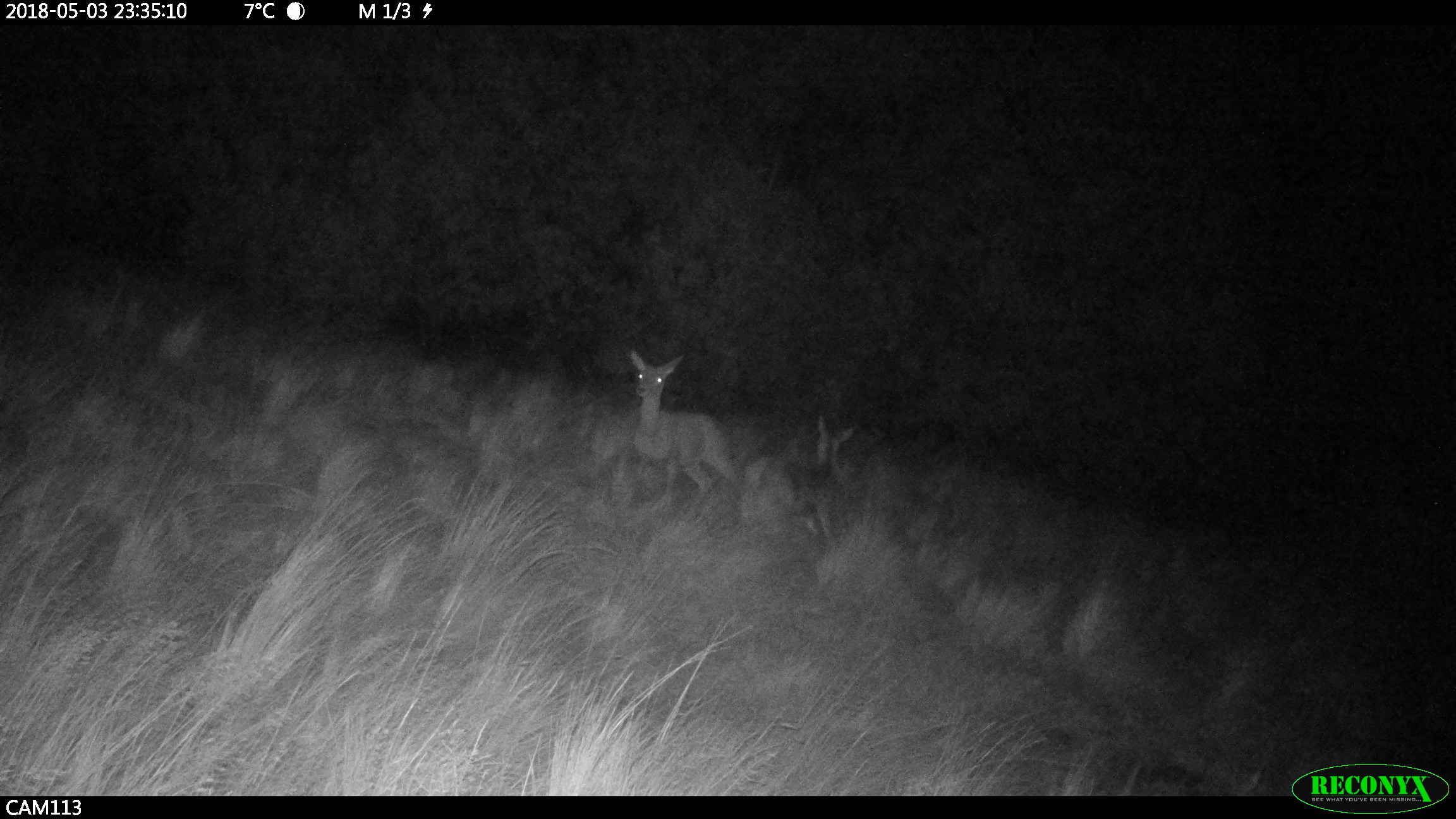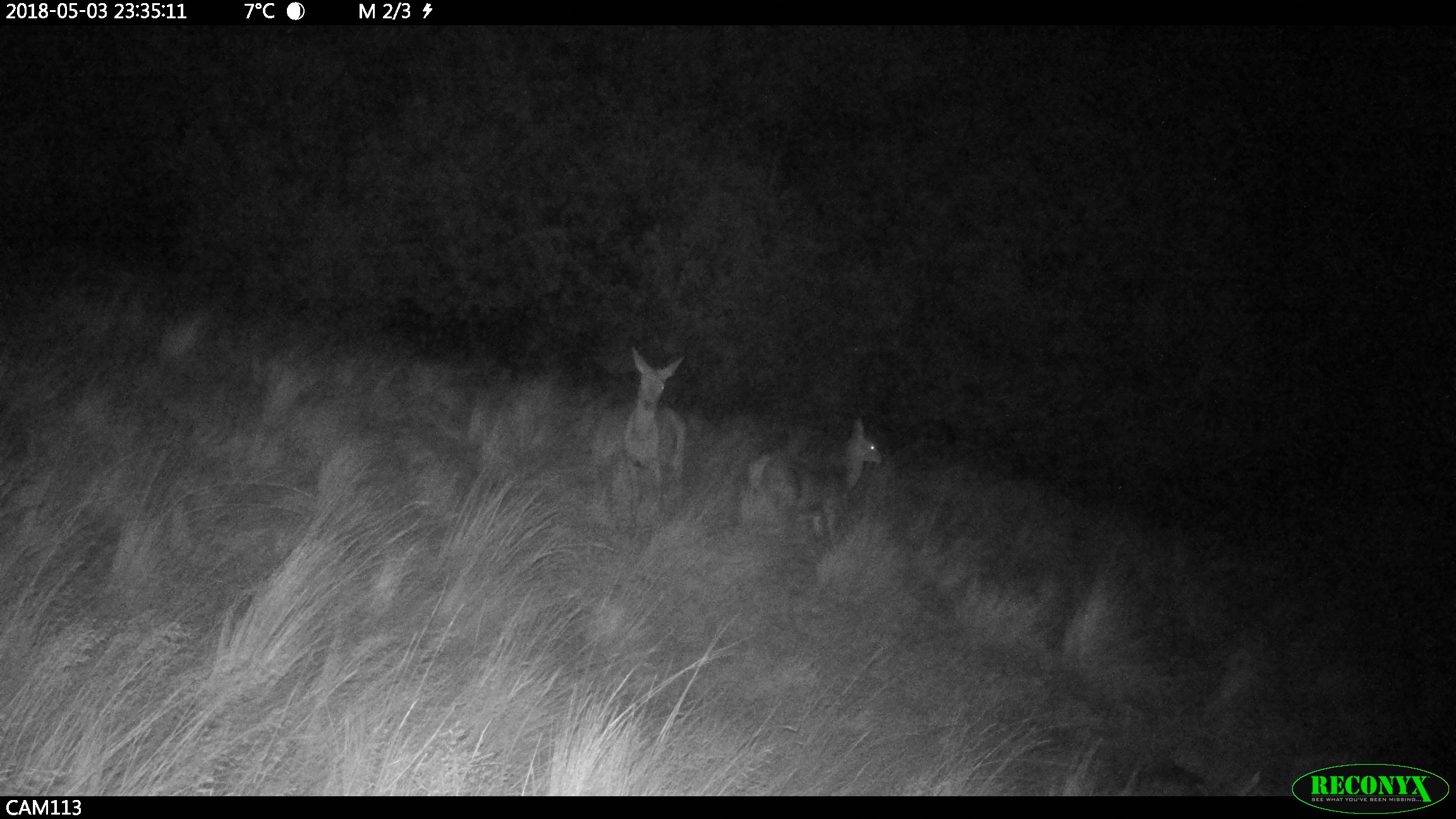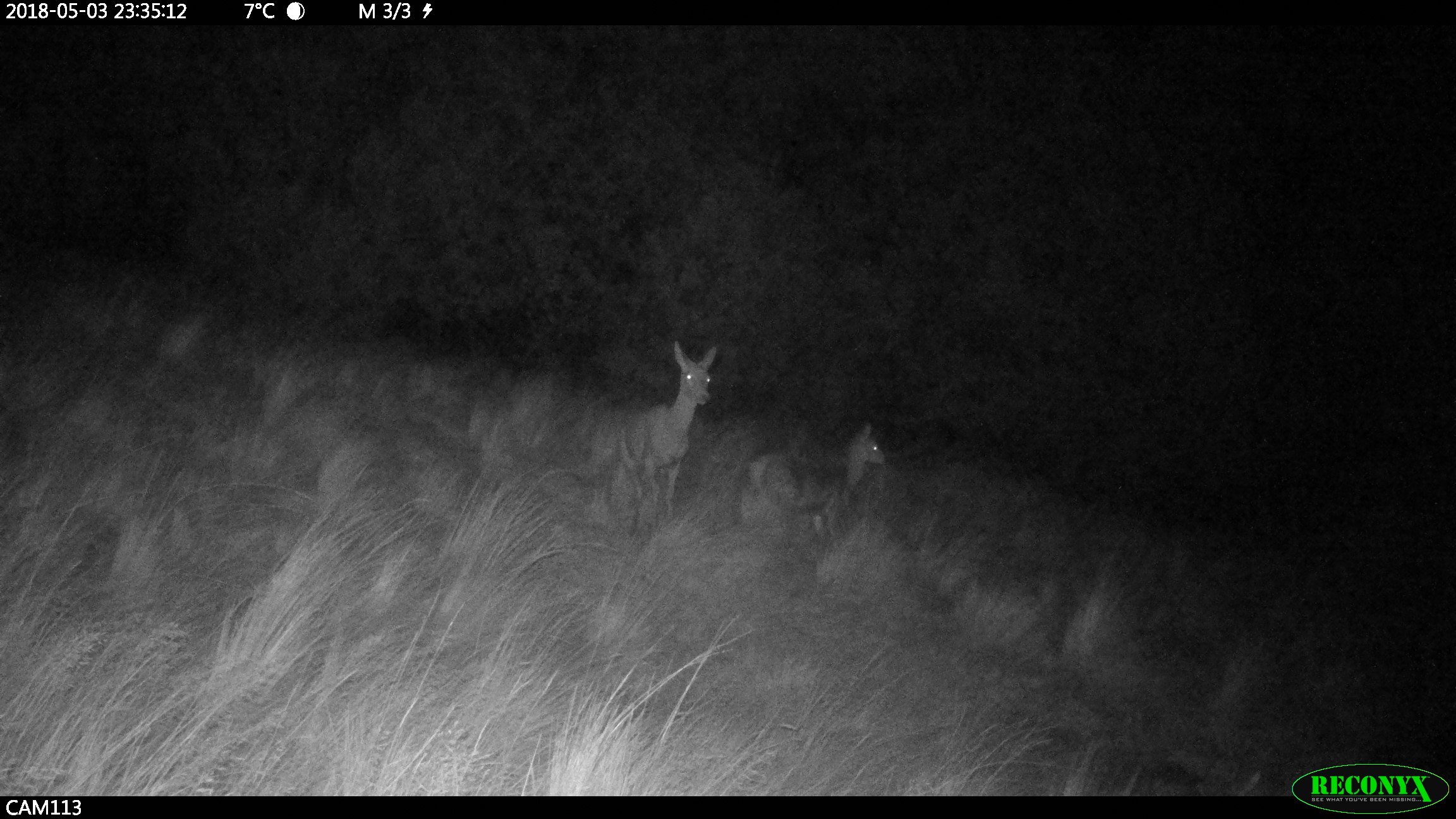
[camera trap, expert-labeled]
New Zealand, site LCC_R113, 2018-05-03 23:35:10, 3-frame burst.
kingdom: Animalia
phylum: Chordata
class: Mammalia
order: Artiodactyla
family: Cervidae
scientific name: Cervidae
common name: deer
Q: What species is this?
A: Deer (Cervidae).